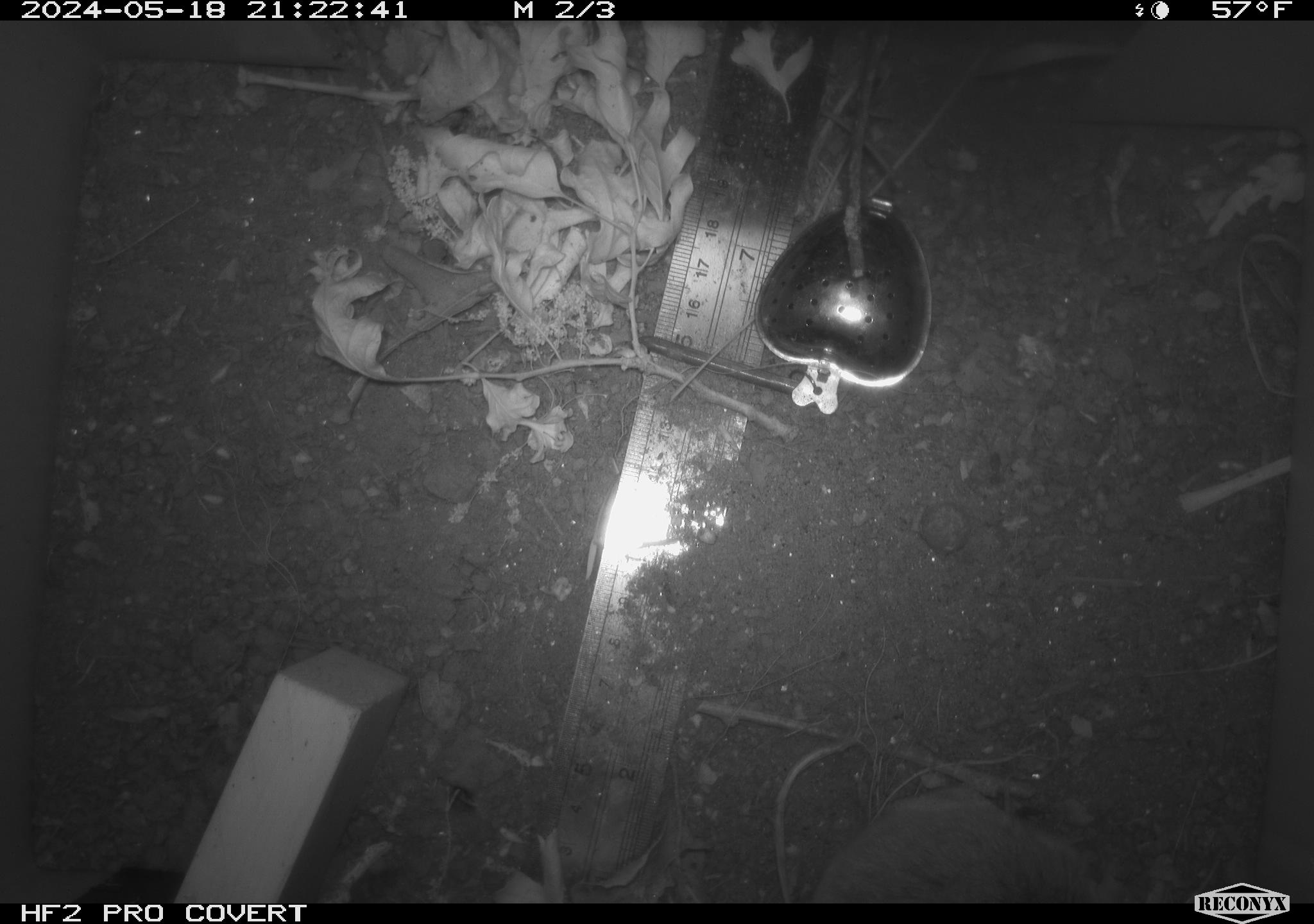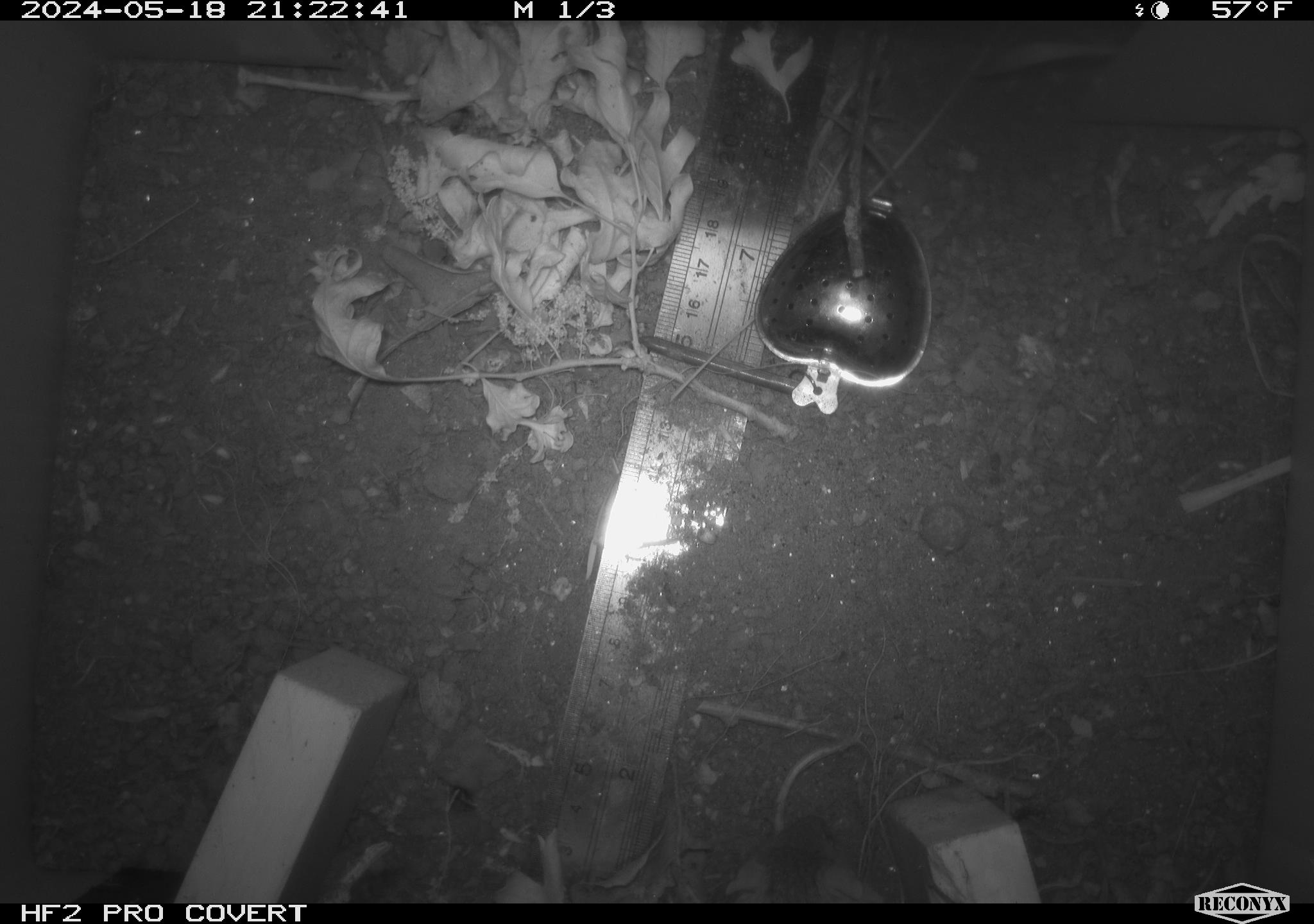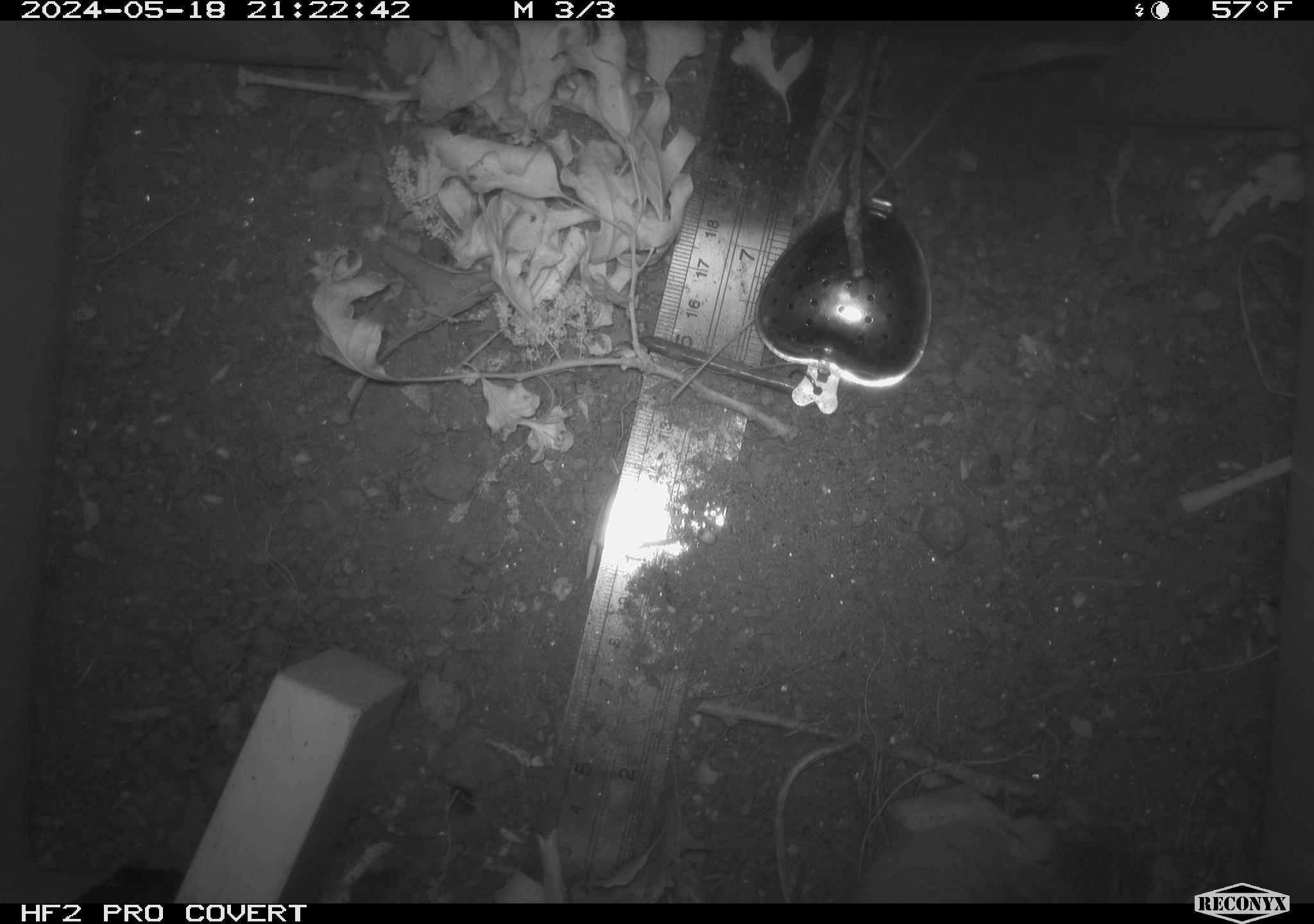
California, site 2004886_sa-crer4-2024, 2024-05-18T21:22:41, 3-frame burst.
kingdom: Animalia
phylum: Chordata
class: Mammalia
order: Rodentia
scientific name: Rodentia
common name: mouse species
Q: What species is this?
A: Mouse species (Rodentia).